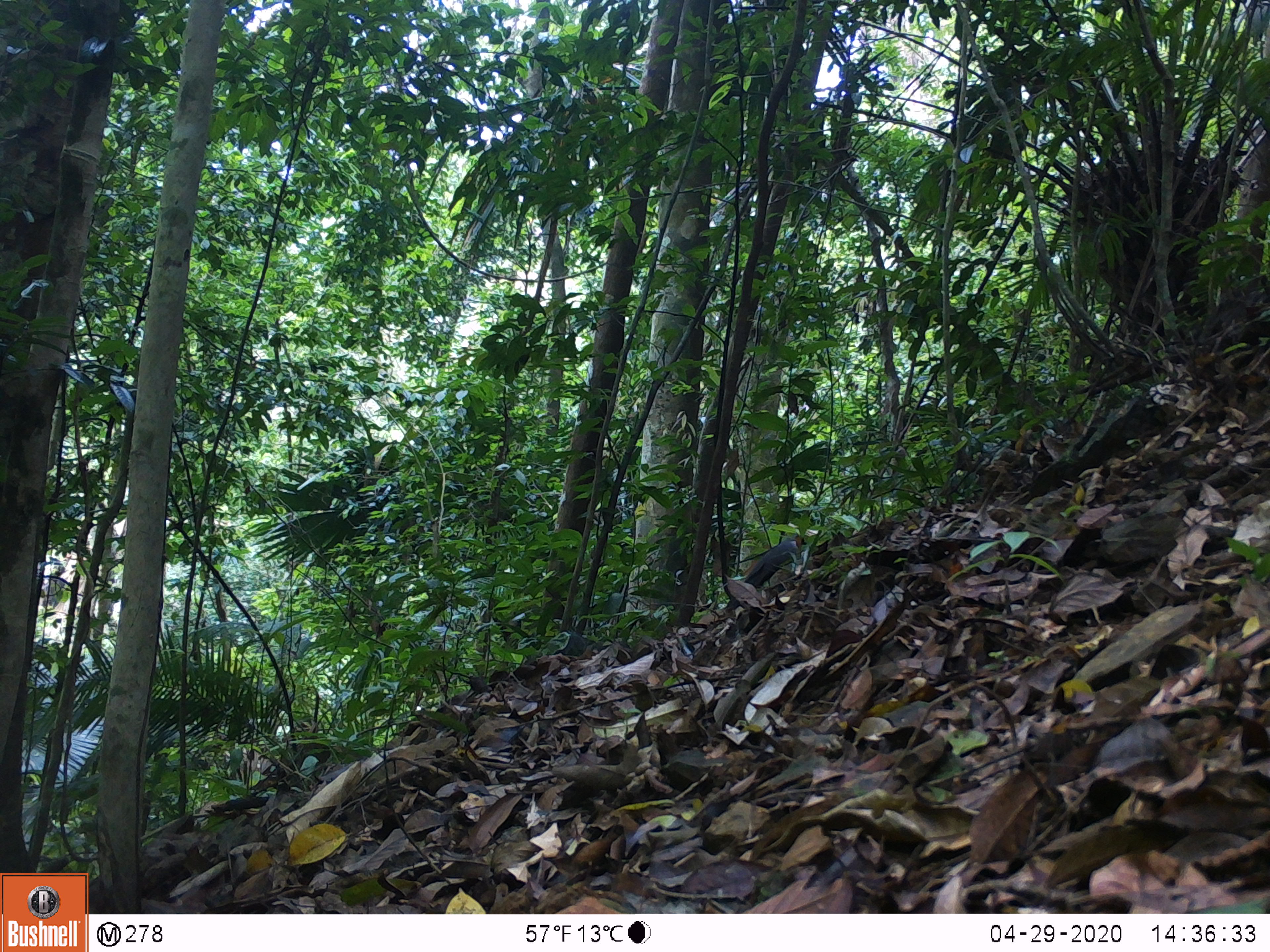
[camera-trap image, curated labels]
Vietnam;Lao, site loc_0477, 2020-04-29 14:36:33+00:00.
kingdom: Animalia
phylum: Chordata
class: Aves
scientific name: Aves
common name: bird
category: unidentified bird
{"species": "unidentified bird (bird) (Aves)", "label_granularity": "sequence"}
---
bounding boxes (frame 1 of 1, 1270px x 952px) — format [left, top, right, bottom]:
unidentified bird: [723, 534, 807, 613]